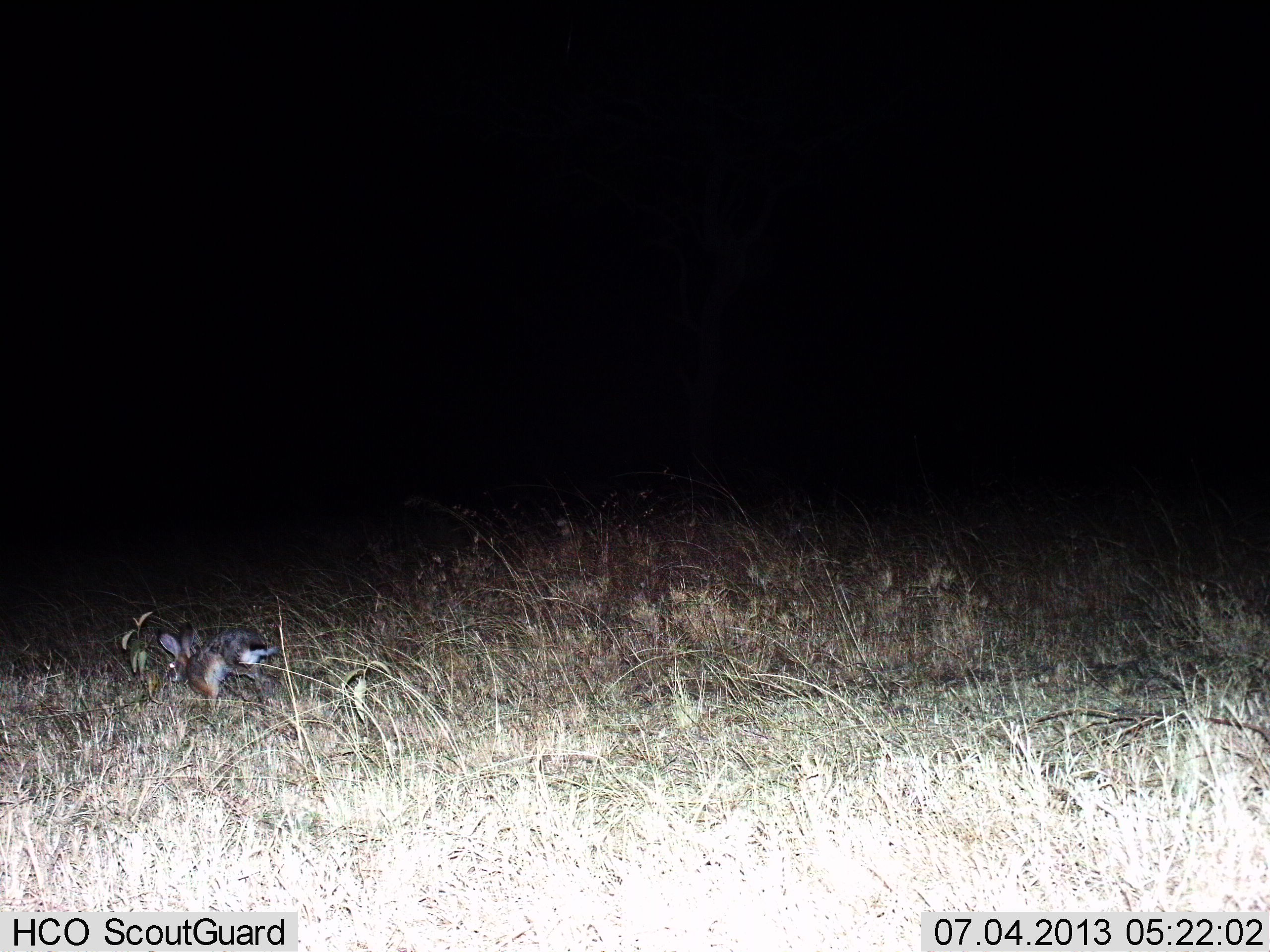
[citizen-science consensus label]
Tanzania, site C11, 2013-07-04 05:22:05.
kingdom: Animalia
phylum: Chordata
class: Mammalia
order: Lagomorpha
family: Leporidae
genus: Lepus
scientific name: Lepus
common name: hare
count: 1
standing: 0%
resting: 0%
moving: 100%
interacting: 0%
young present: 0%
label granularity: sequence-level